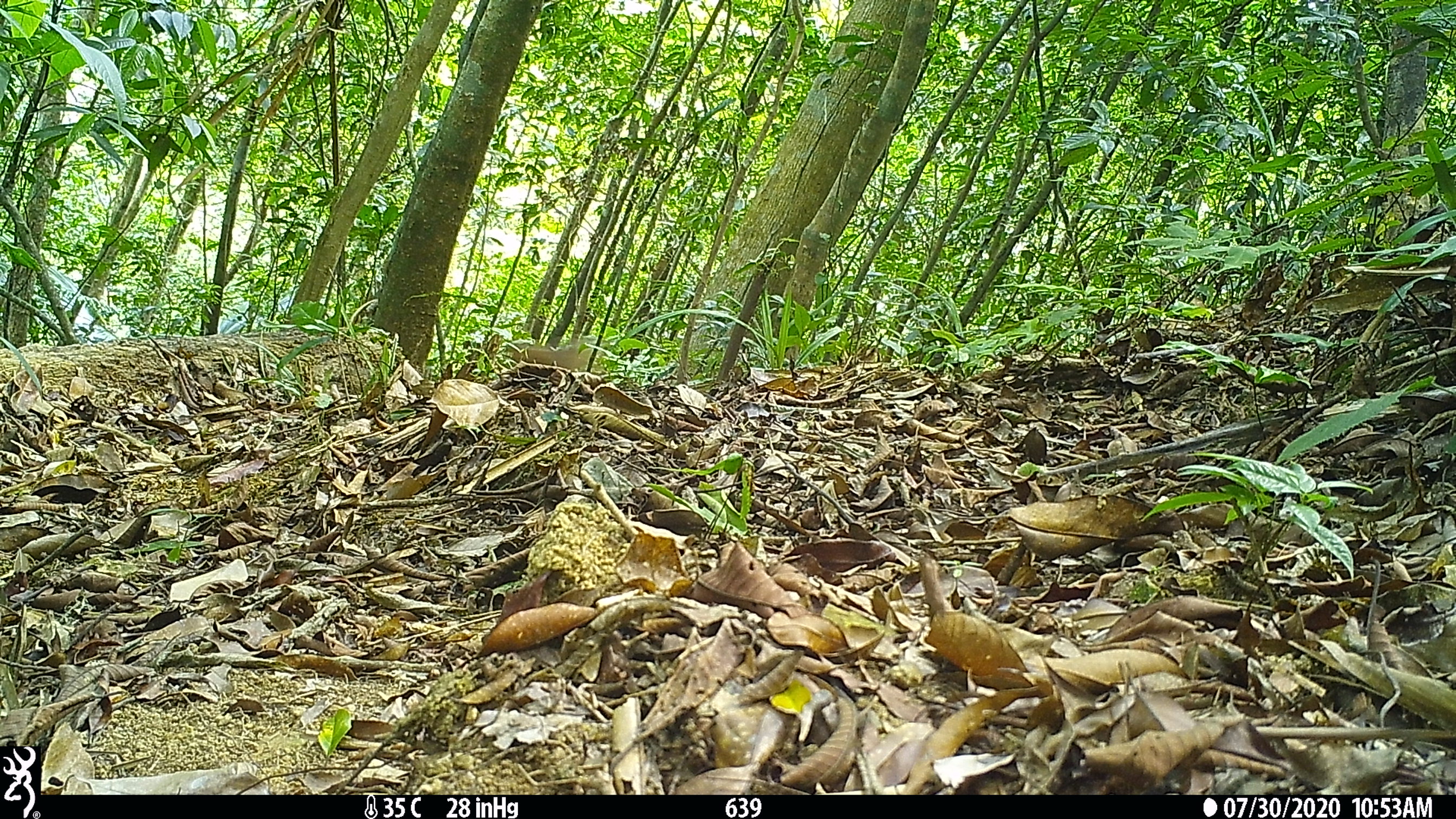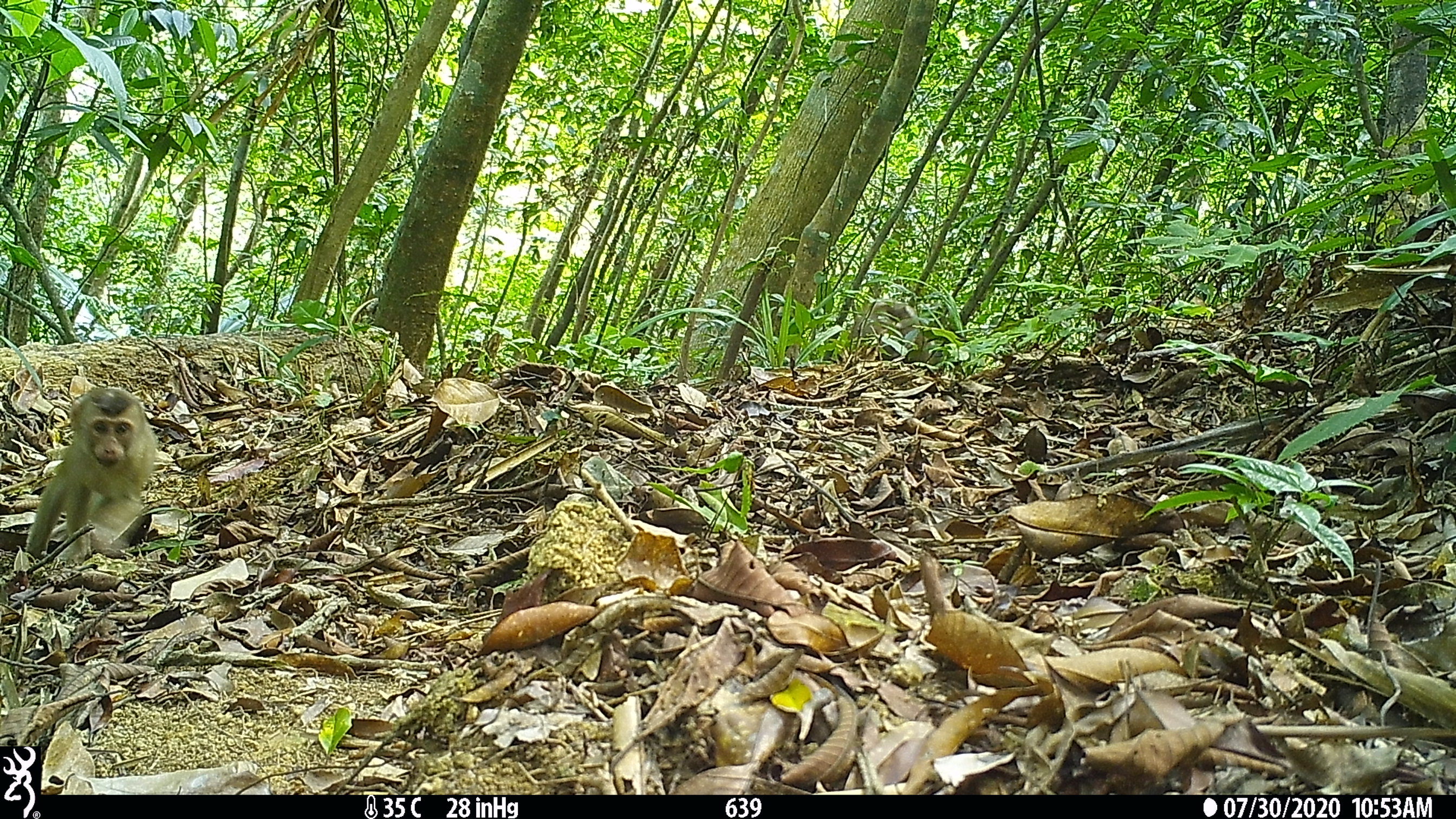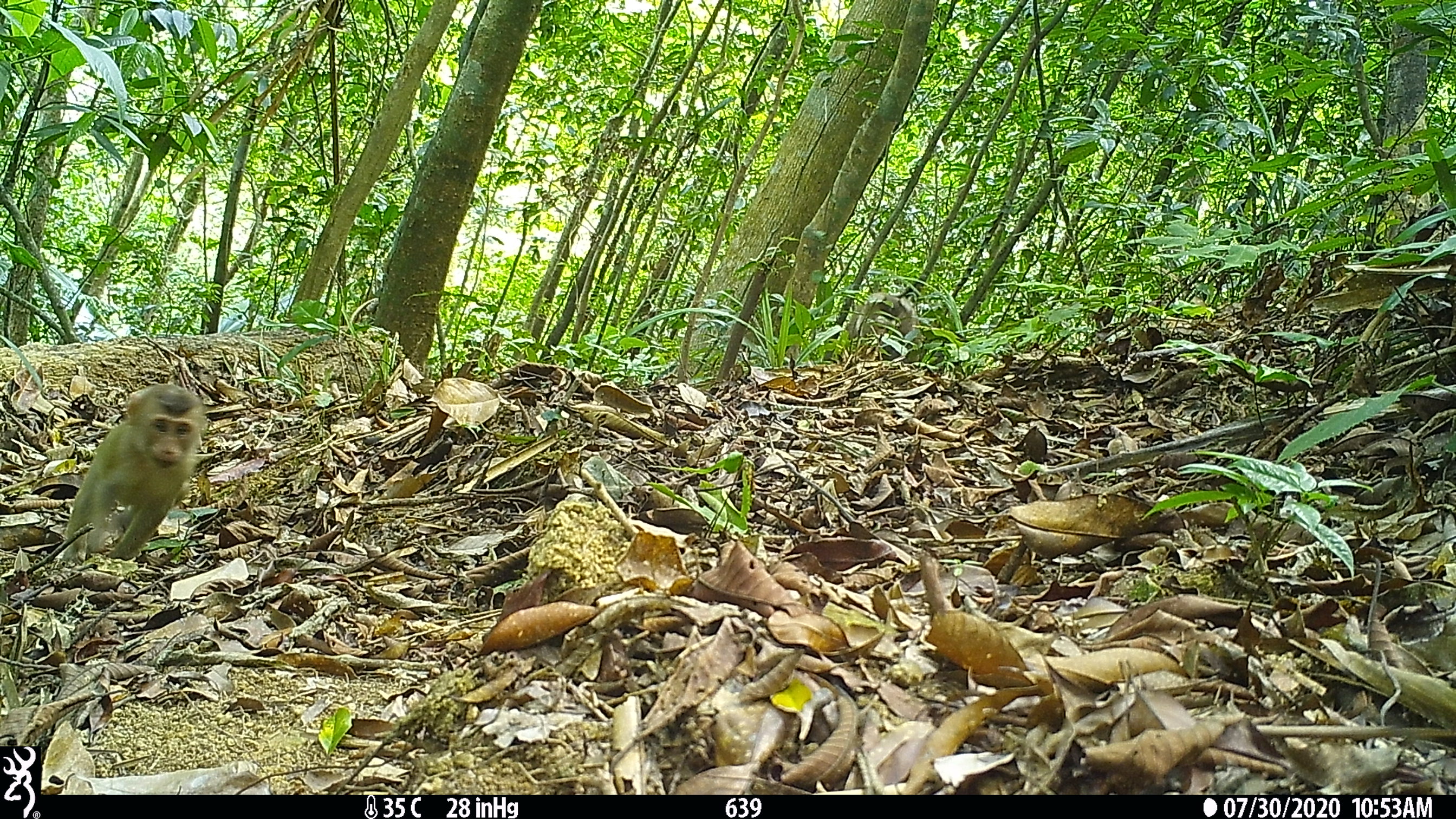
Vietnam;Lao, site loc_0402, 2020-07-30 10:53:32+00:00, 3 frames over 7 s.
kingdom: Animalia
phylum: Chordata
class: Mammalia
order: Primates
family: Cercopithecidae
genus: Macaca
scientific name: Macaca nemestrina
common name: pig-tailed macaque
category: pig tailed macaque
Pig tailed macaque (pig-tailed macaque) (Macaca nemestrina). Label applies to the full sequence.